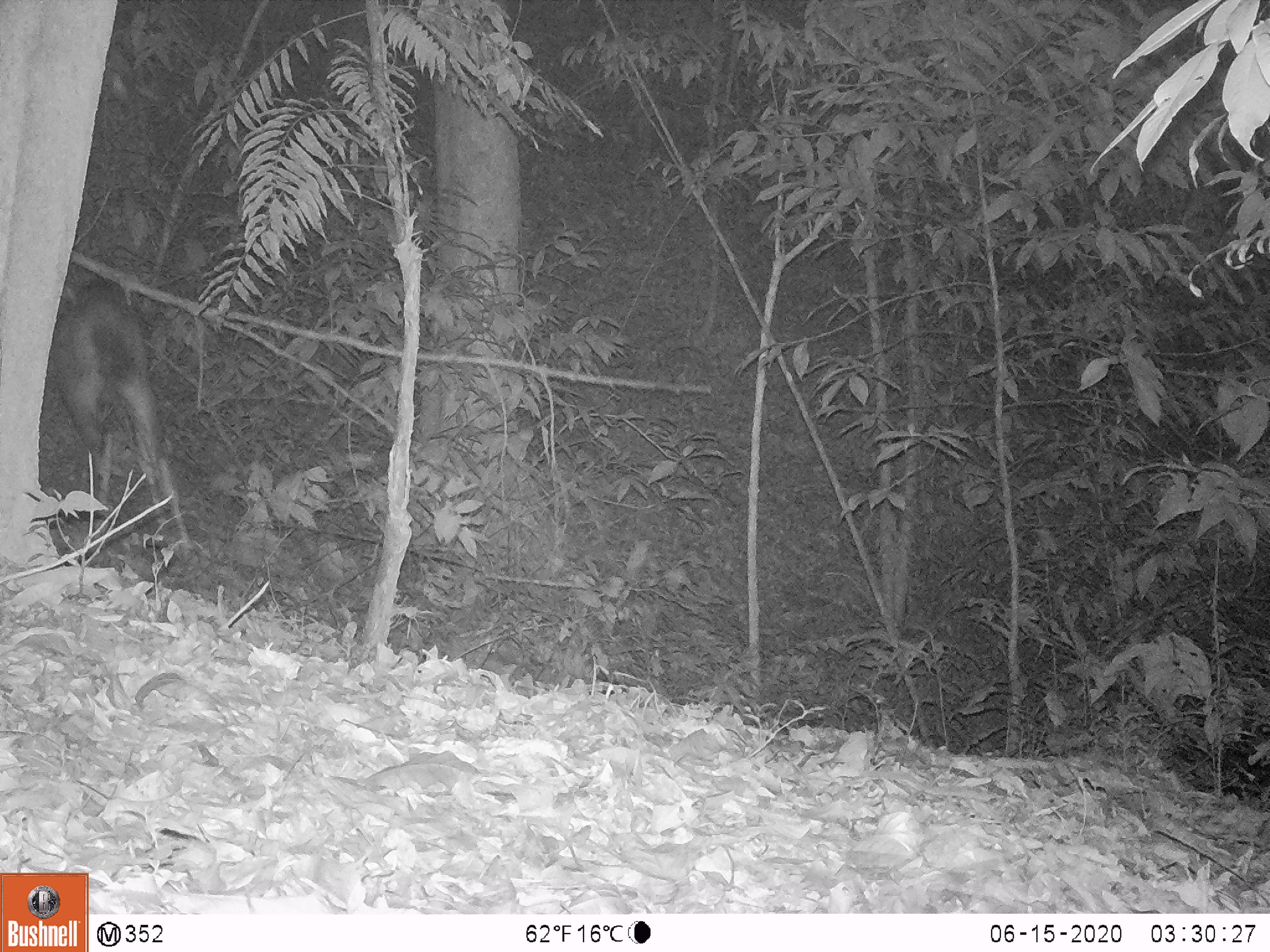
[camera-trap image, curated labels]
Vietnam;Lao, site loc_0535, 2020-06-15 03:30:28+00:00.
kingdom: Animalia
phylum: Chordata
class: Mammalia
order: Artiodactyla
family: Cervidae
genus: Rusa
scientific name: Rusa unicolor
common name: sambar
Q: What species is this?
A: Sambar (Rusa unicolor).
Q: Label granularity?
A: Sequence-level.